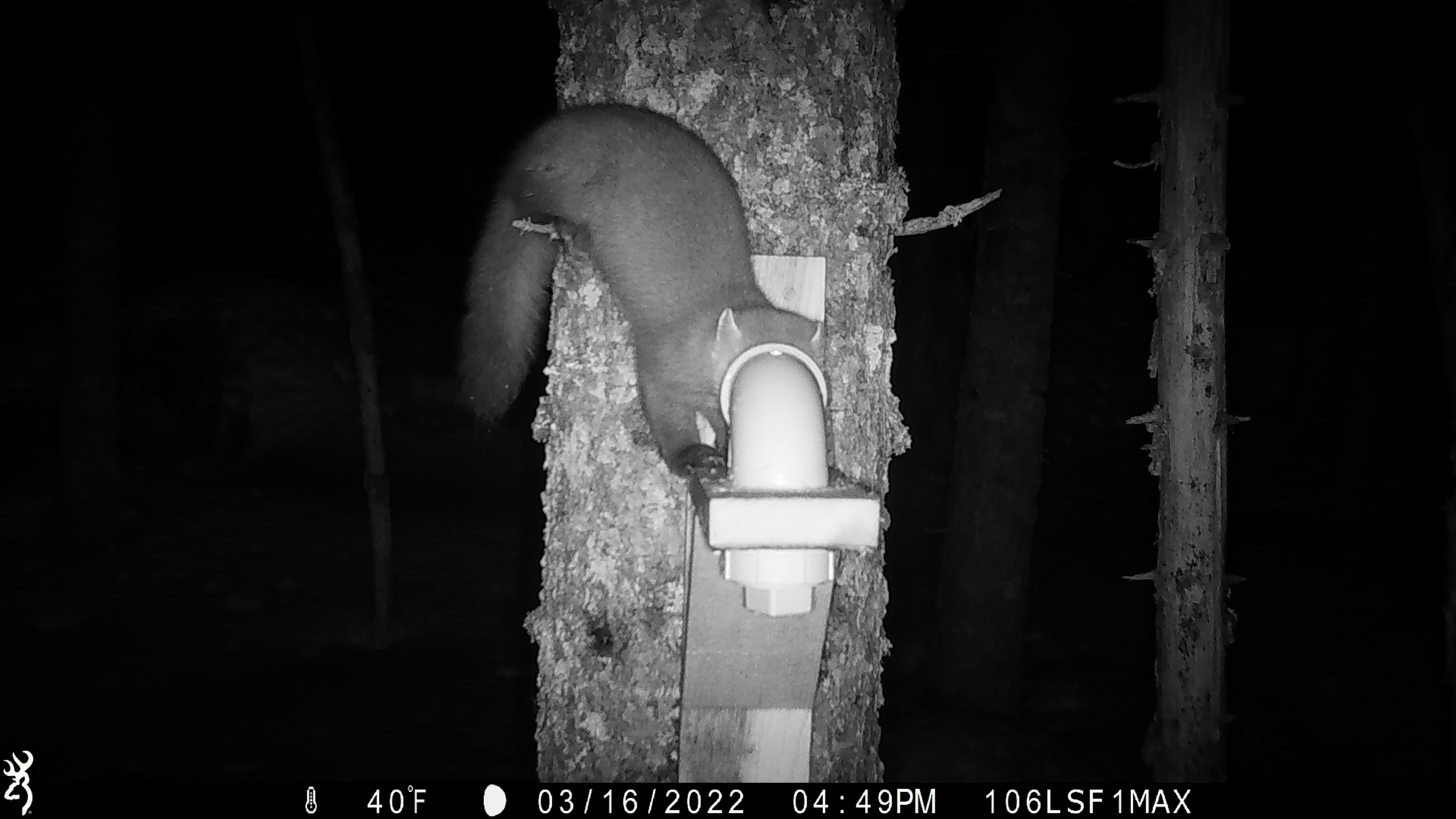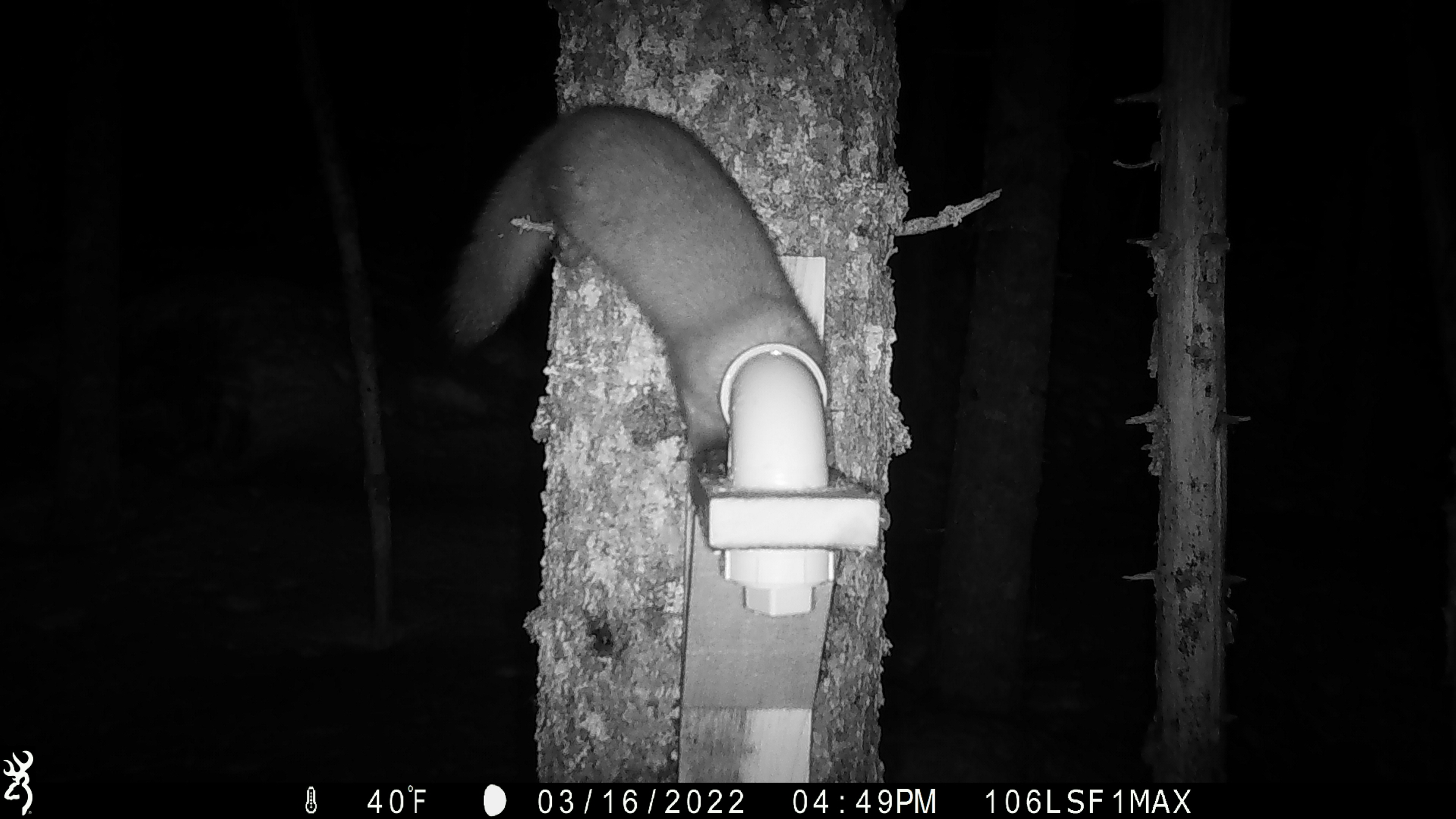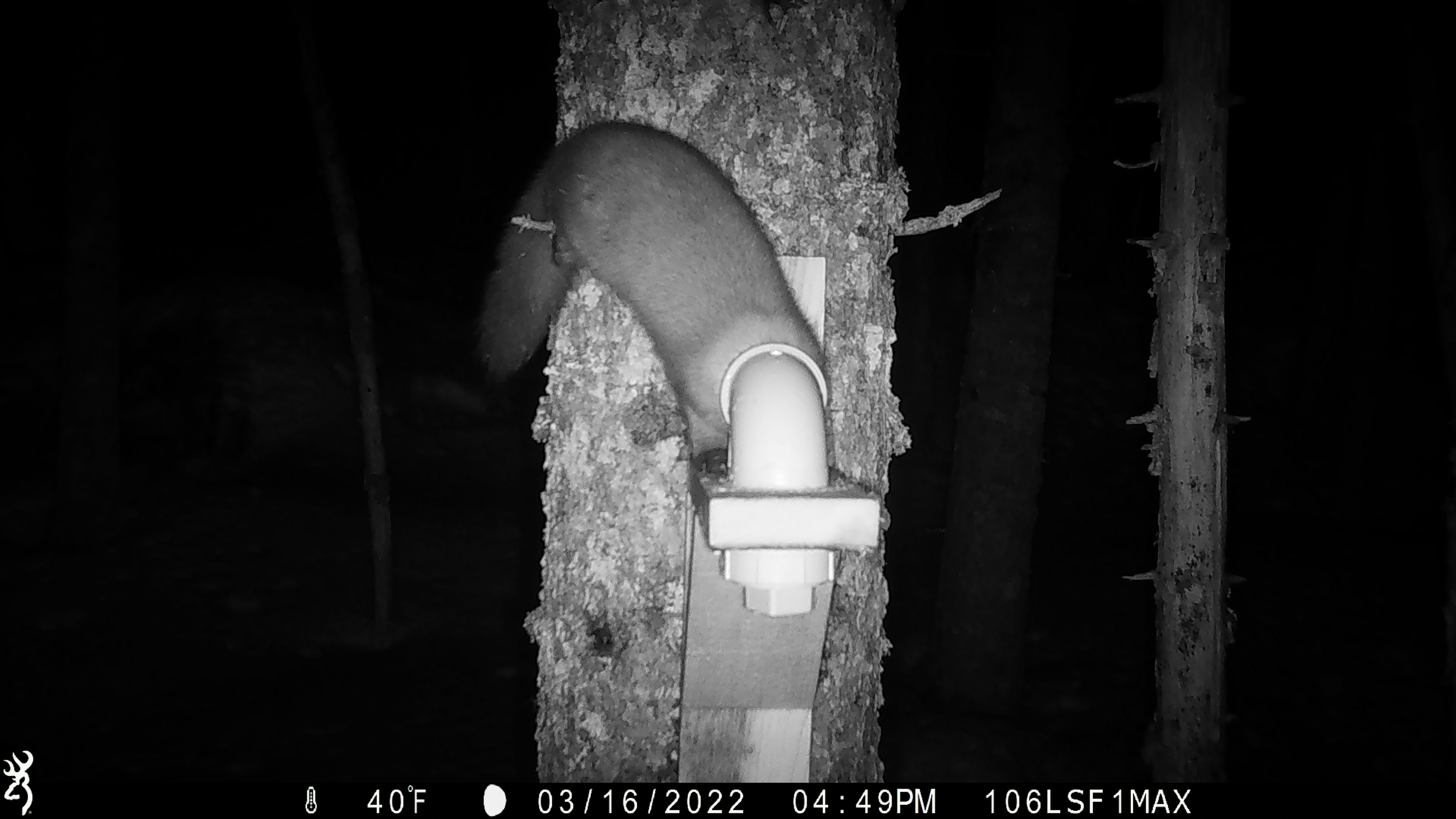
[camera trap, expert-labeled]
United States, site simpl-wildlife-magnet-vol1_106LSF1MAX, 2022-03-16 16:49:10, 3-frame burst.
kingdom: Animalia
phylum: Chordata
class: Mammalia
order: Carnivora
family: Mustelidae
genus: Martes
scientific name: Martes americana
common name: american marten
American marten (Martes americana).